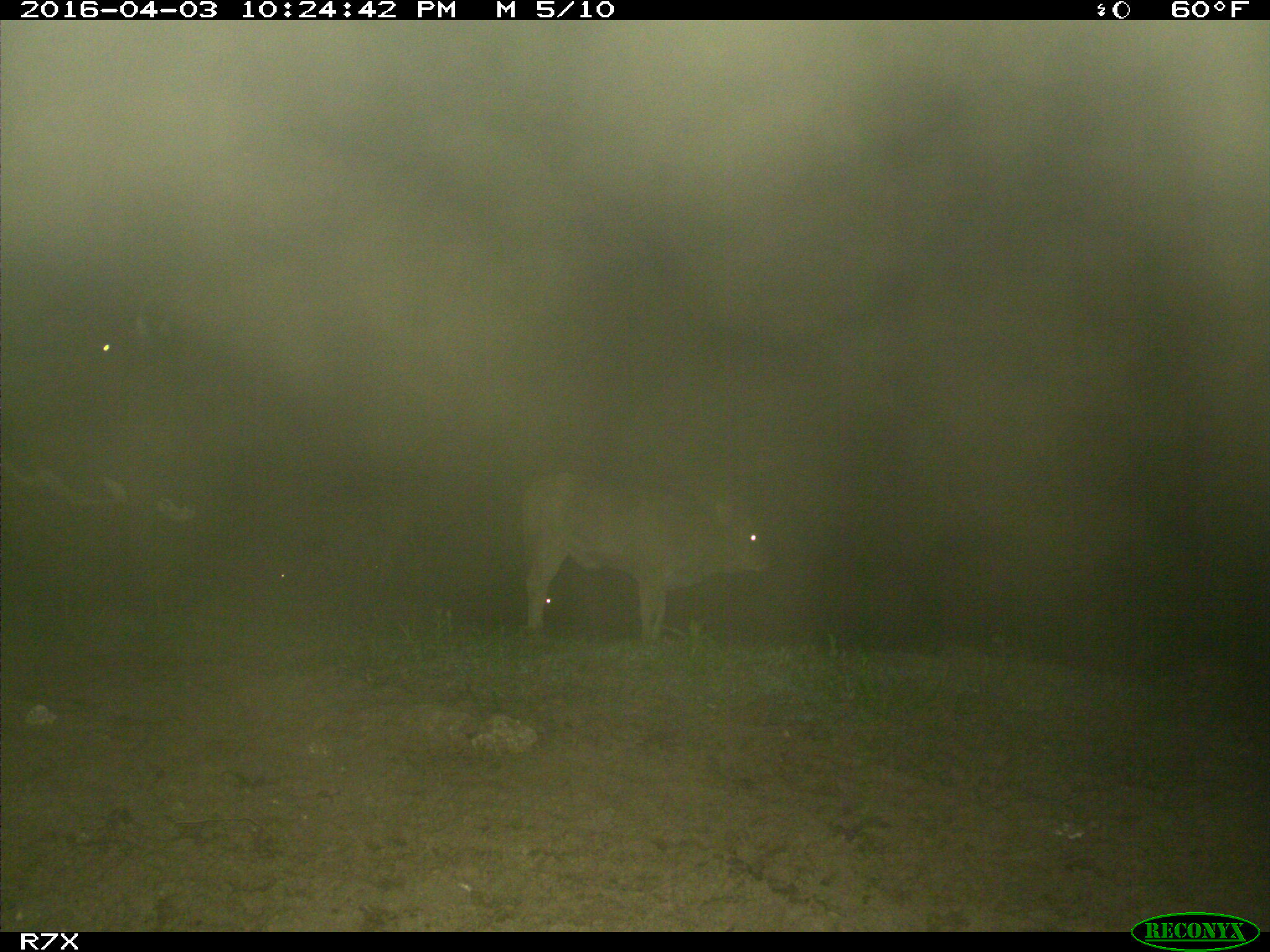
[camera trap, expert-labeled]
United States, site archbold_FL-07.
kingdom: Animalia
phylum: Chordata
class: Mammalia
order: Artiodactyla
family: Bovidae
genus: Bos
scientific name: Bos taurus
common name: domestic cow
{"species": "Bos taurus (domestic cow)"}